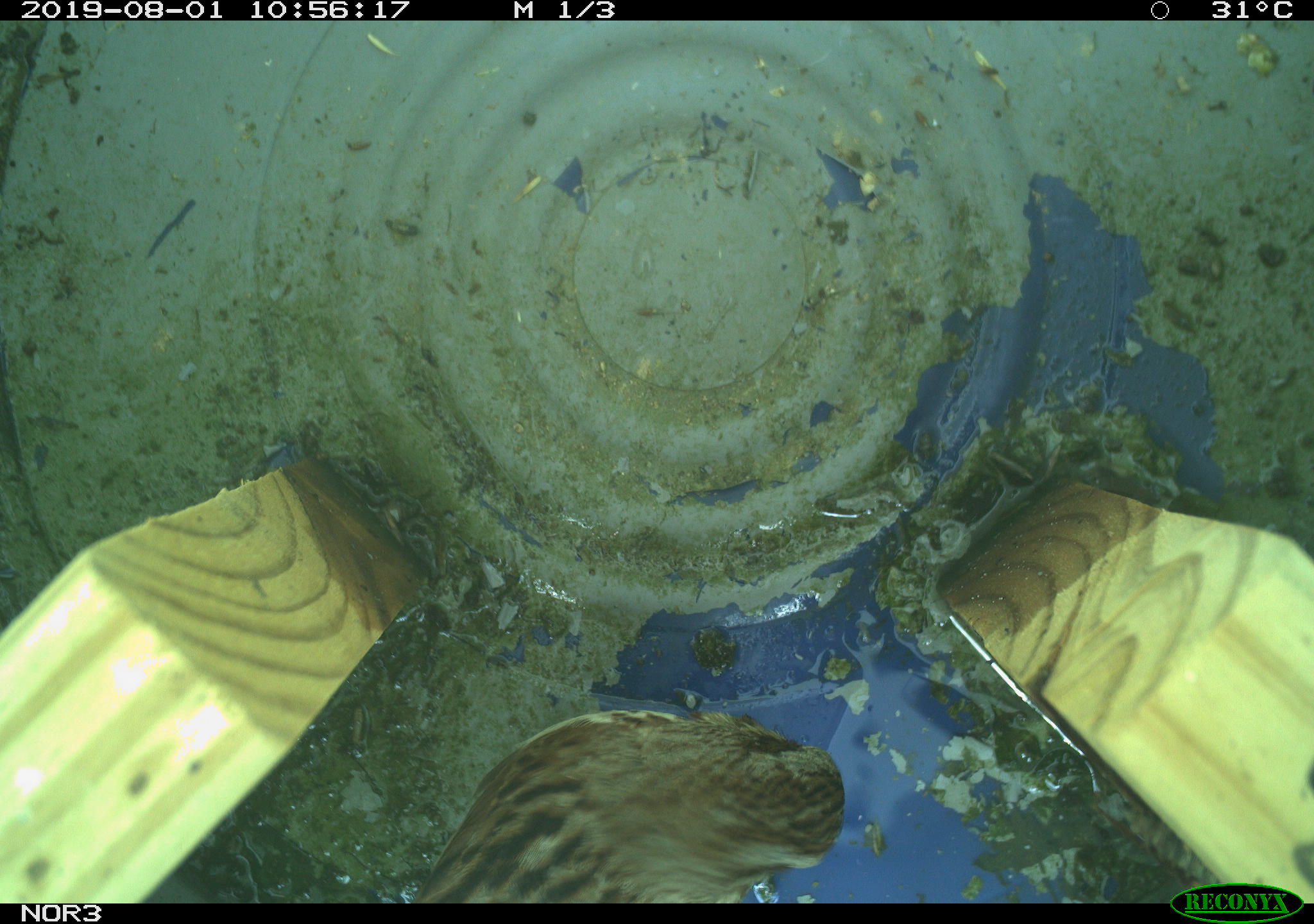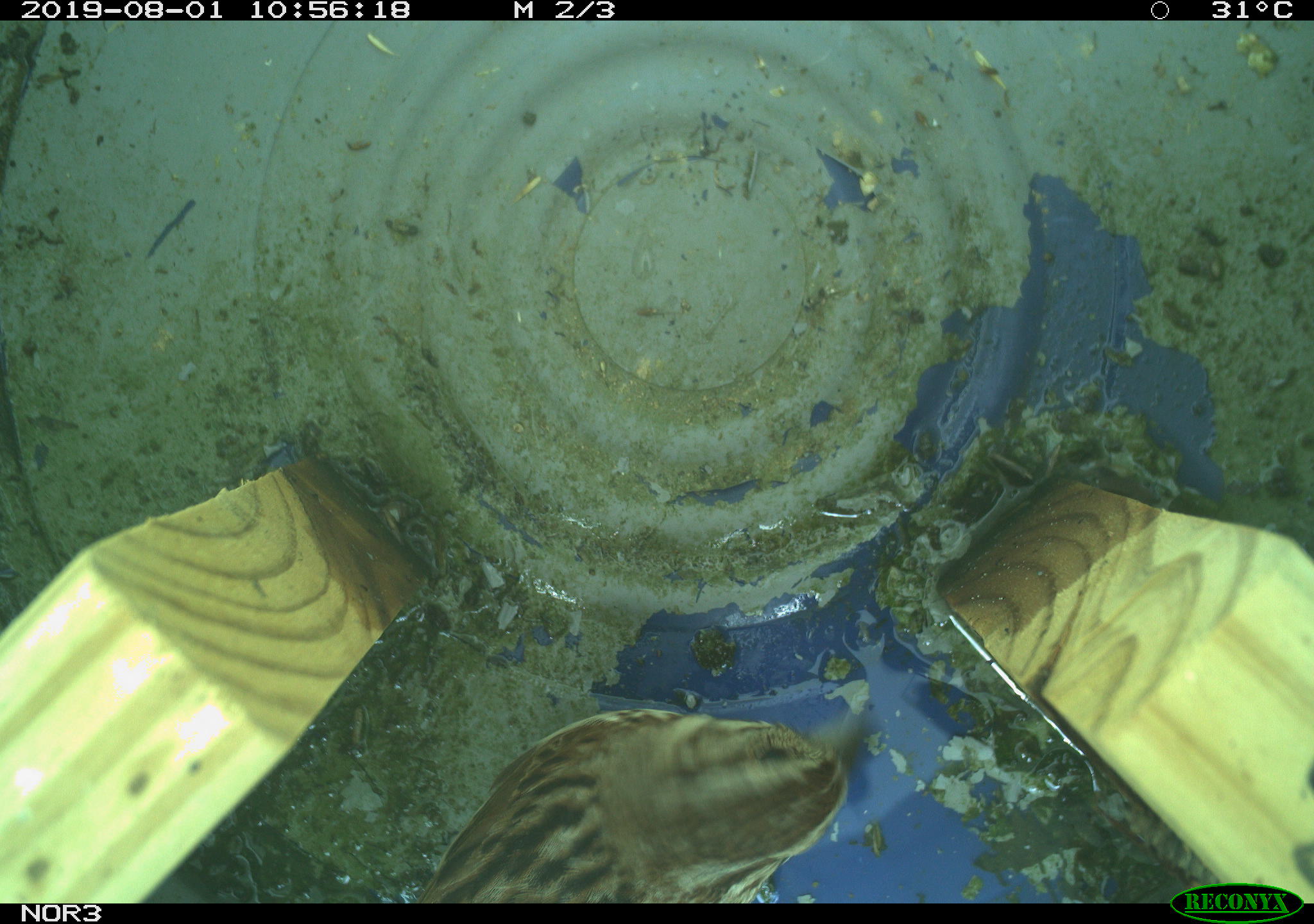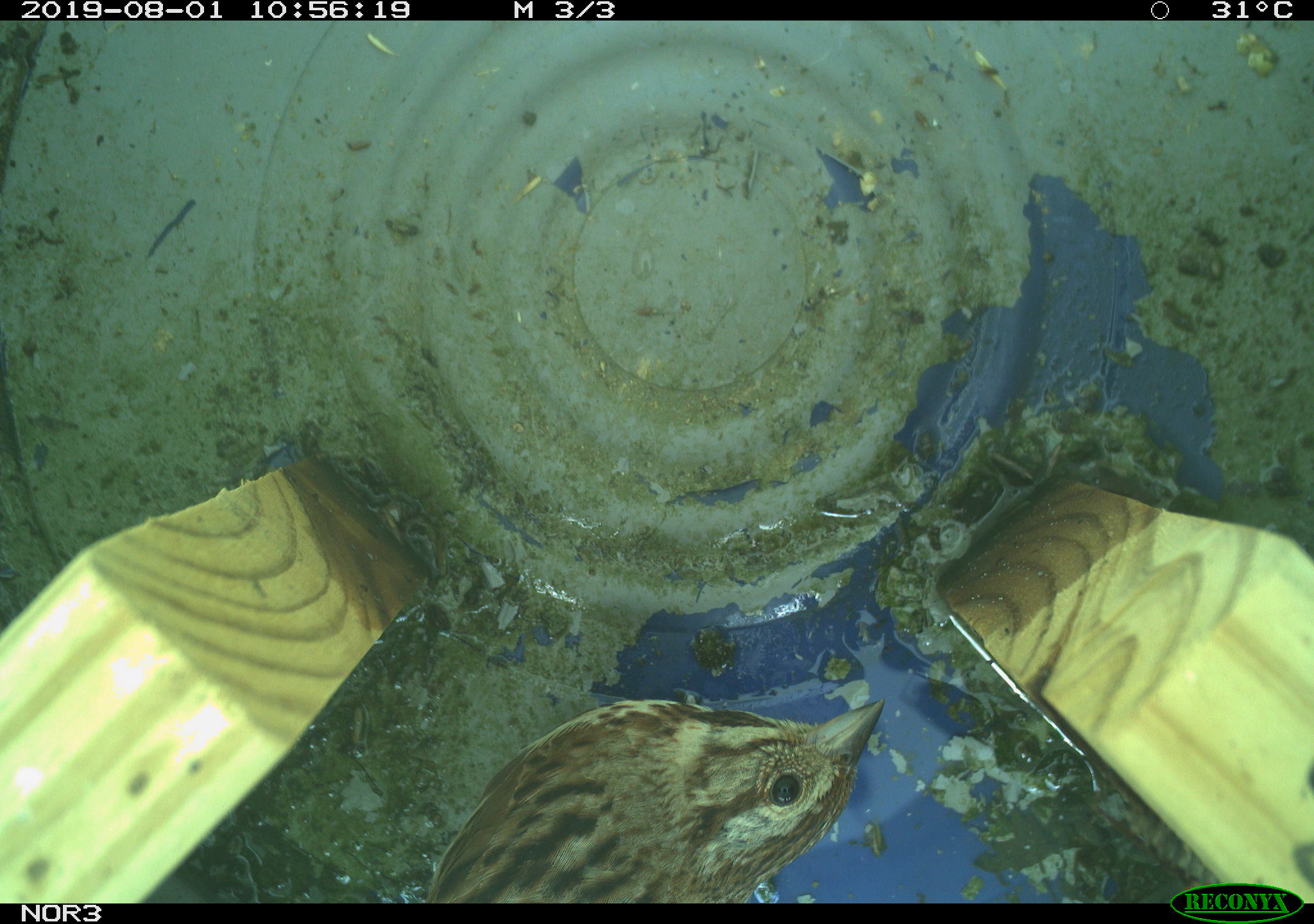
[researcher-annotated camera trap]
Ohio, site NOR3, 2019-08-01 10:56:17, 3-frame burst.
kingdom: Animalia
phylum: Chordata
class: Aves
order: Passeriformes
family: Passerellidae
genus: Melospiza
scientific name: Melospiza melodia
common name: song sparrow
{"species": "song sparrow (Melospiza melodia)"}